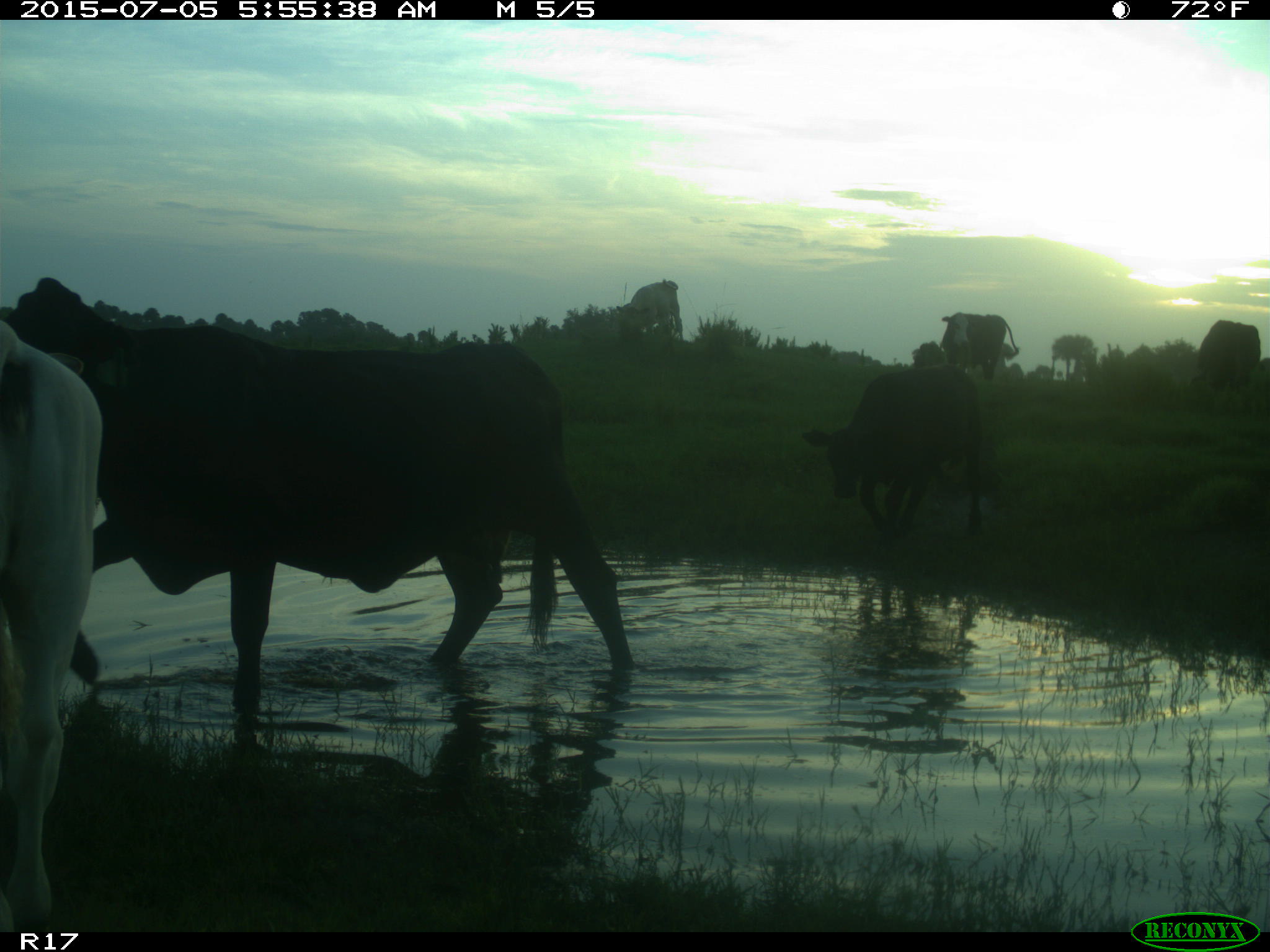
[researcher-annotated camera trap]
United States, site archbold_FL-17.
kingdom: Animalia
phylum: Chordata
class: Mammalia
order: Artiodactyla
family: Bovidae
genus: Bos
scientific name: Bos taurus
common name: domestic cow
Bos taurus (domestic cow).